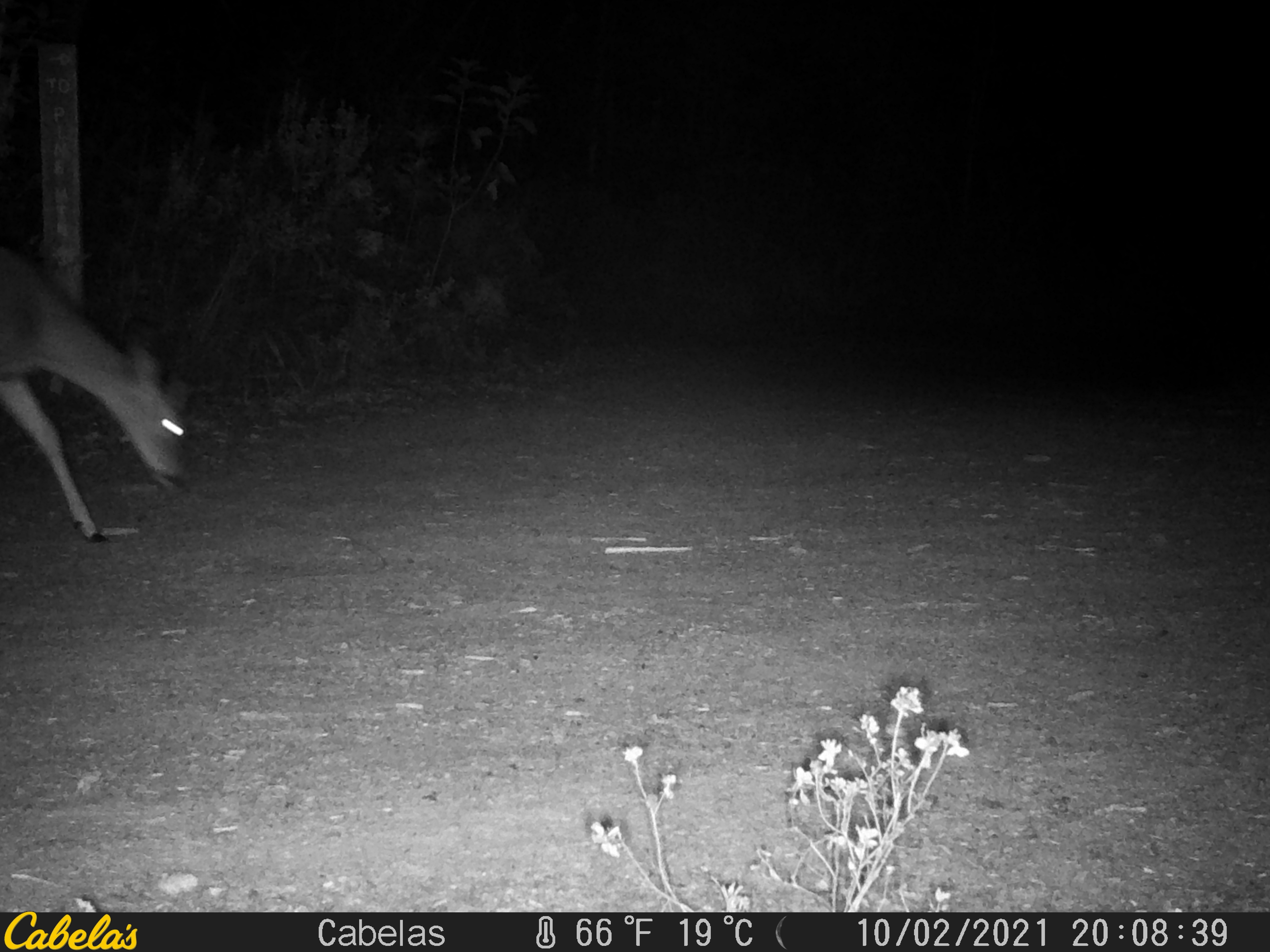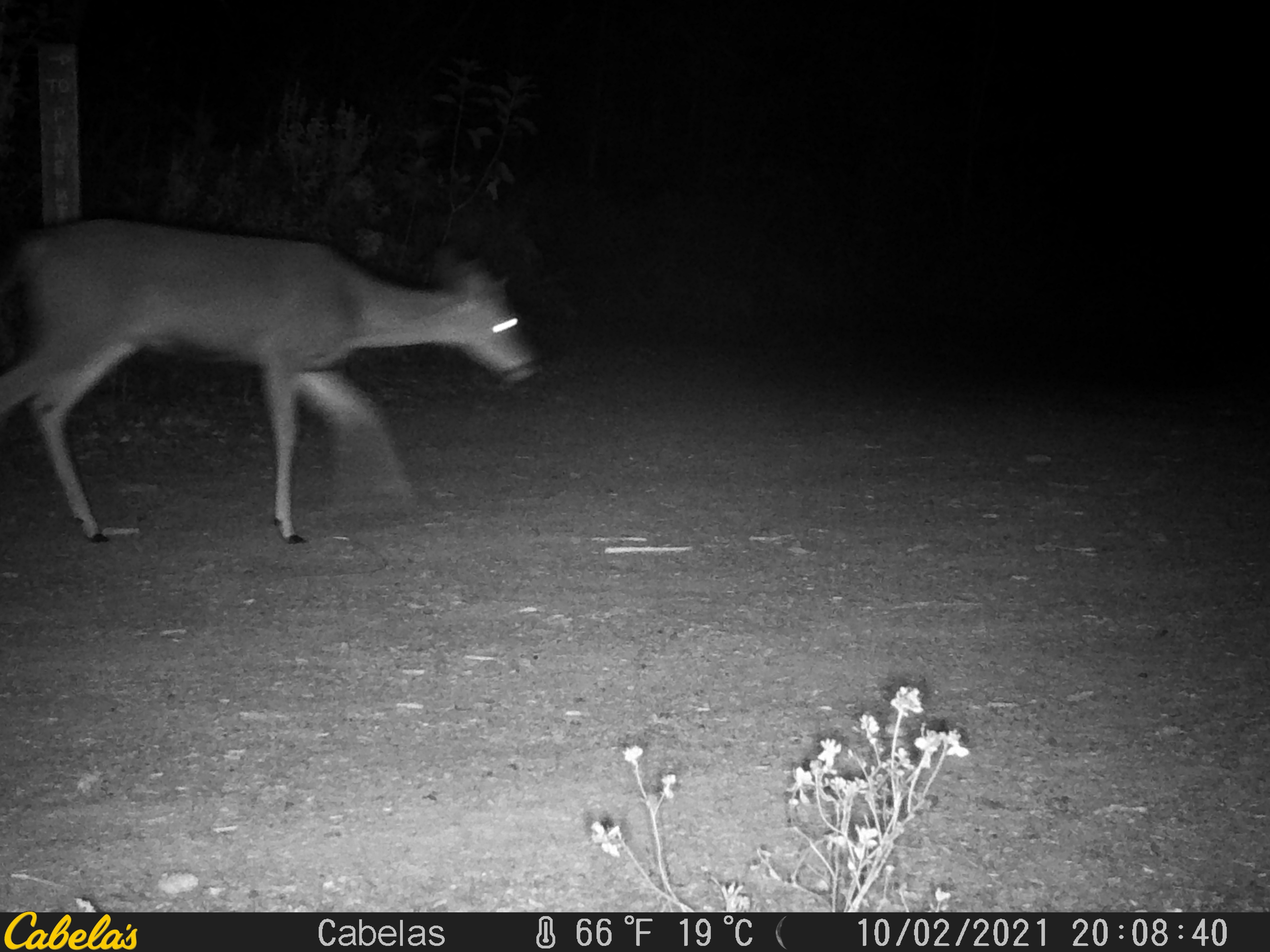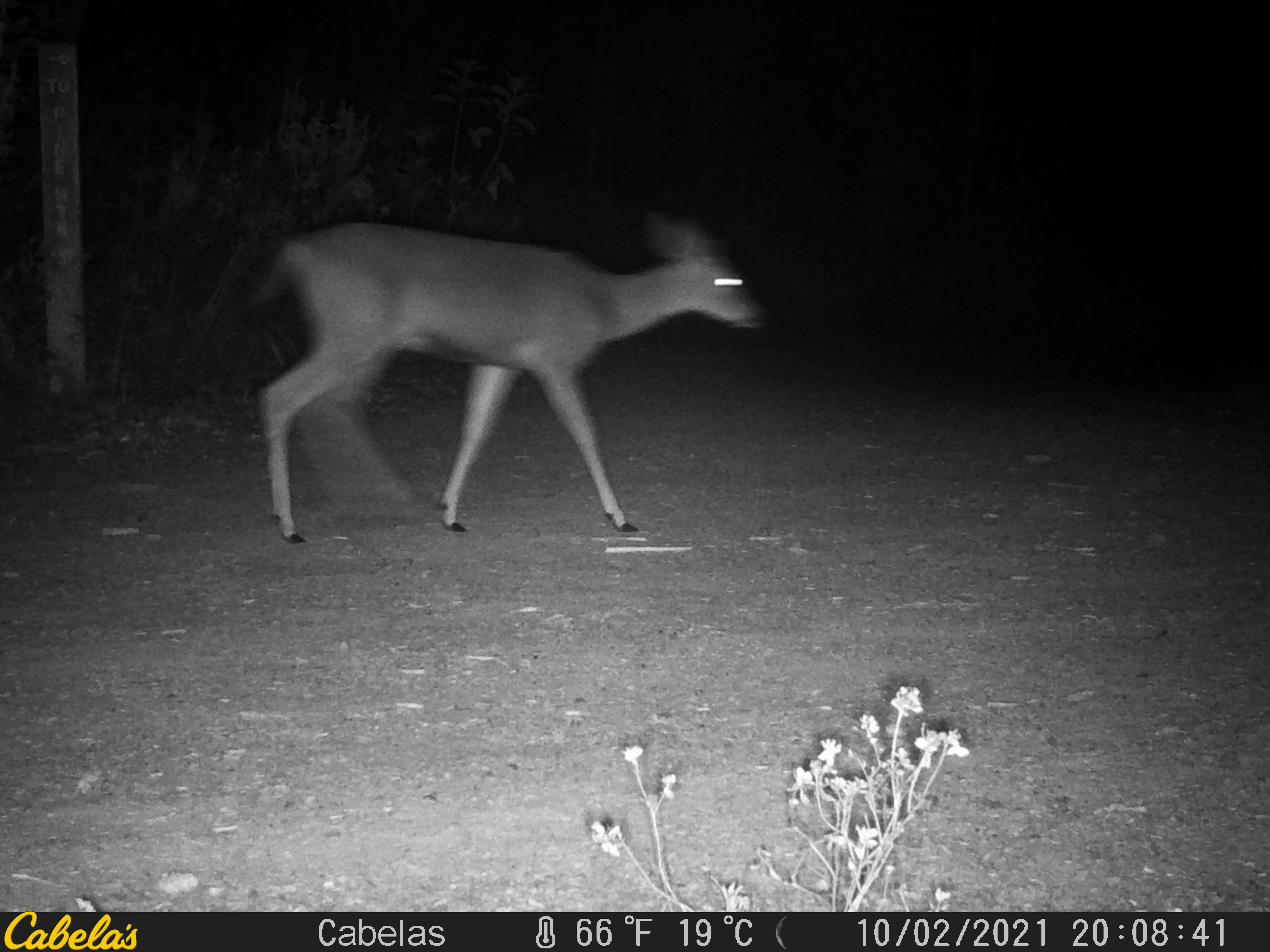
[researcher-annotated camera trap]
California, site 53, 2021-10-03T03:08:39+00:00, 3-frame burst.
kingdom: Animalia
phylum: Chordata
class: Mammalia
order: Artiodactyla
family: Cervidae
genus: Odocoileus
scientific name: Odocoileus hemionus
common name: mule deer